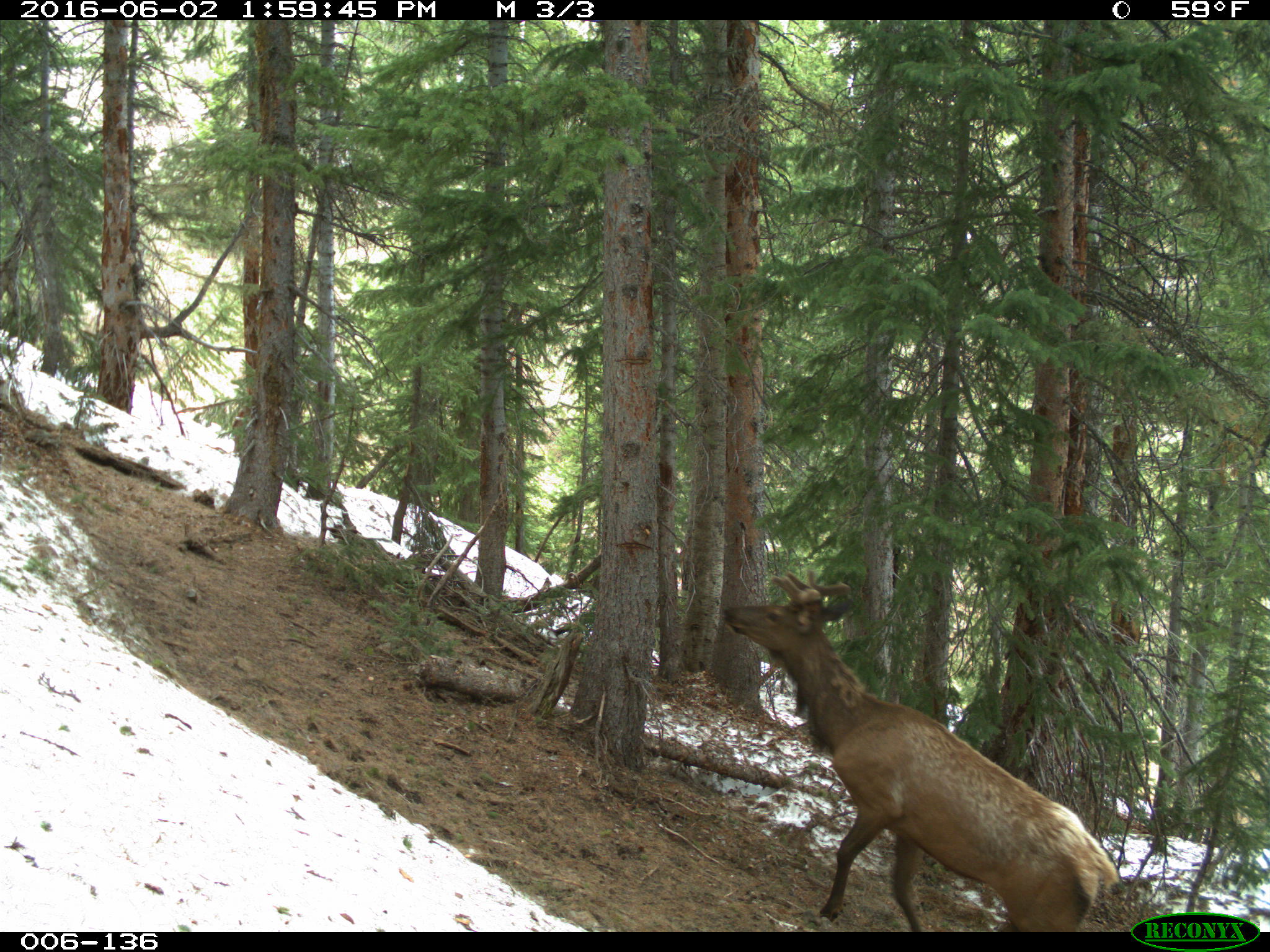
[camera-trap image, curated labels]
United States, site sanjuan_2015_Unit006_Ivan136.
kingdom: Animalia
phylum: Chordata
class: Mammalia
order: Artiodactyla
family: Cervidae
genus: Cervus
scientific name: Cervus elaphus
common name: red deer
Cervus elaphus (red deer).